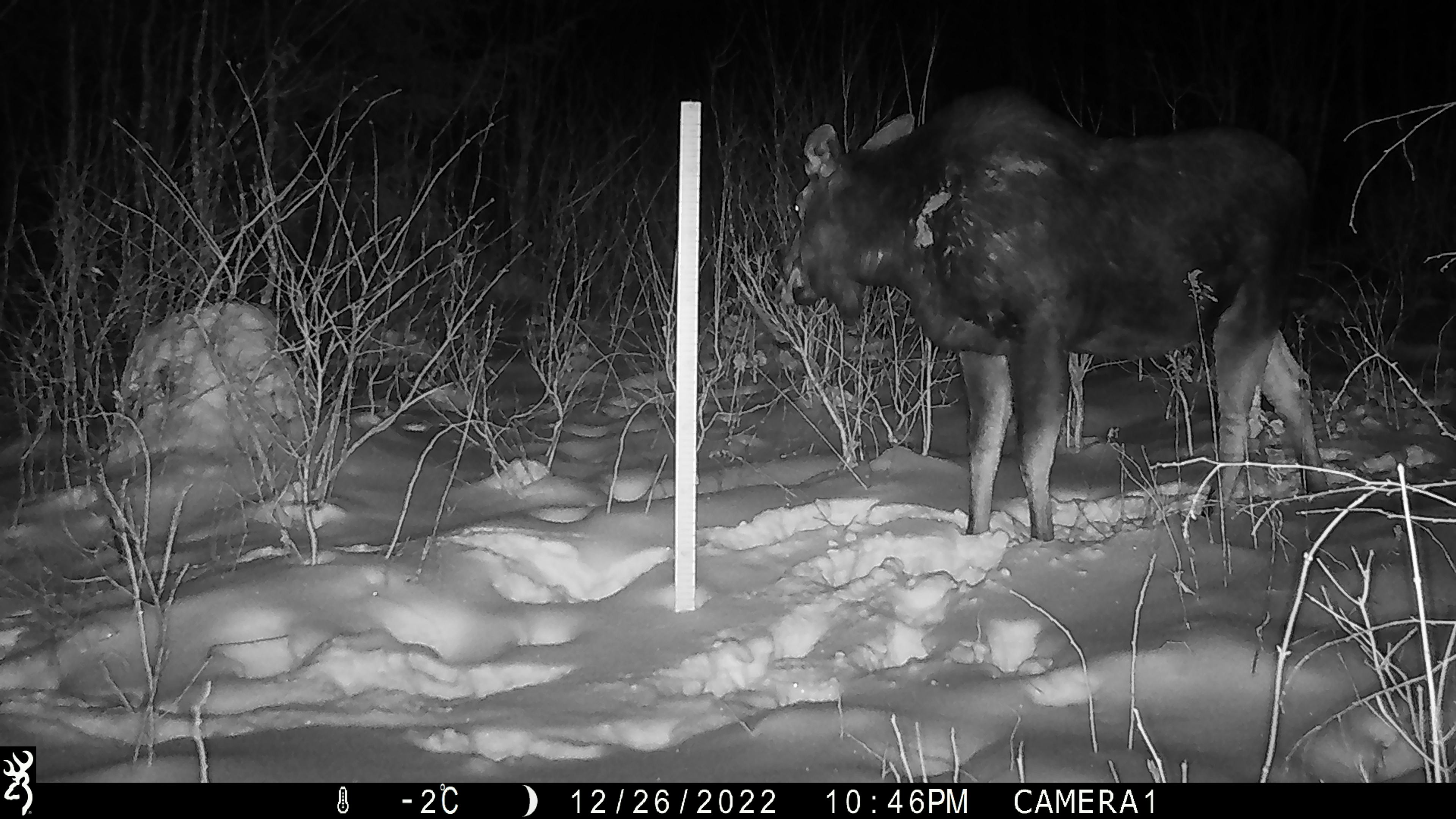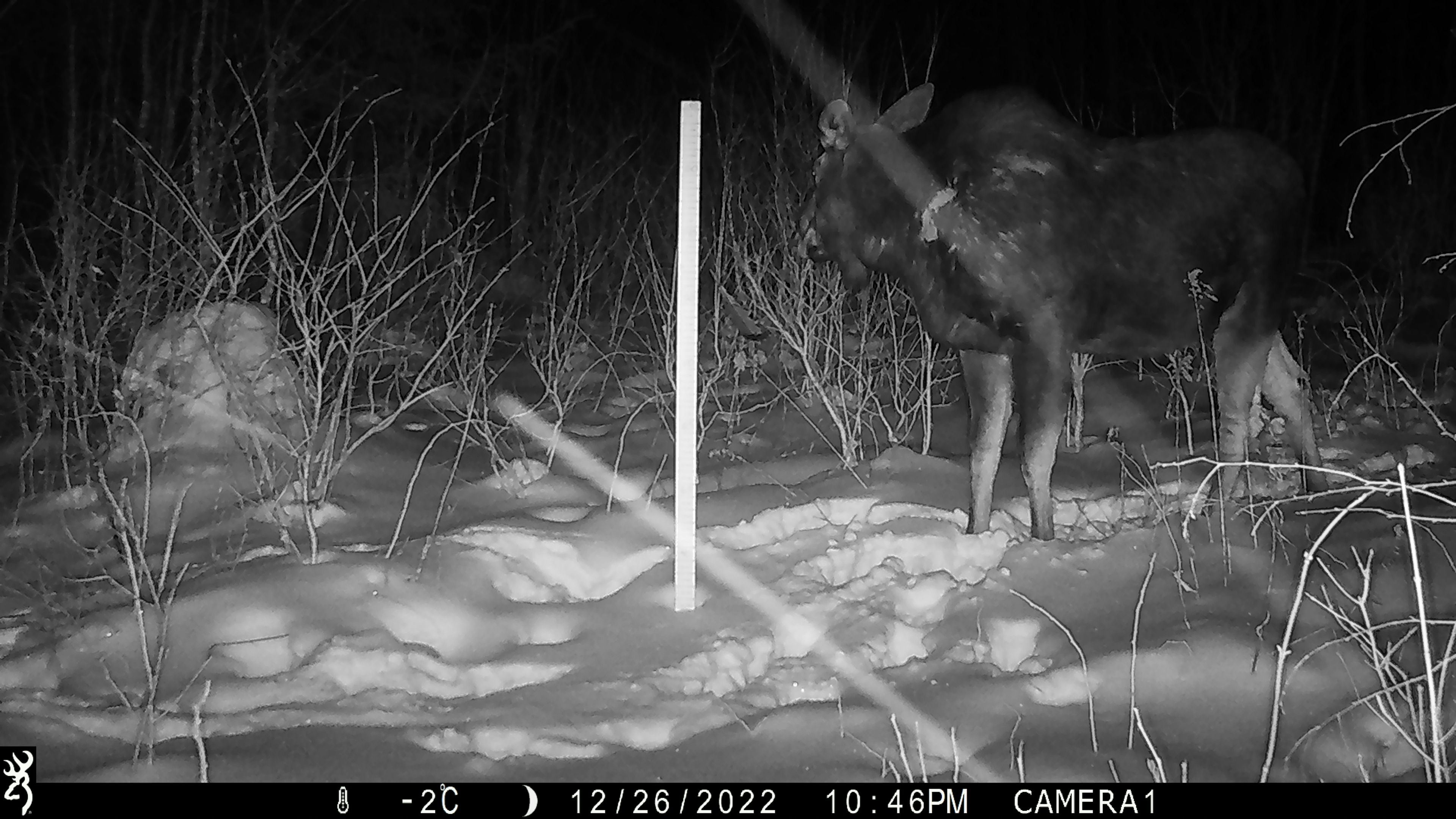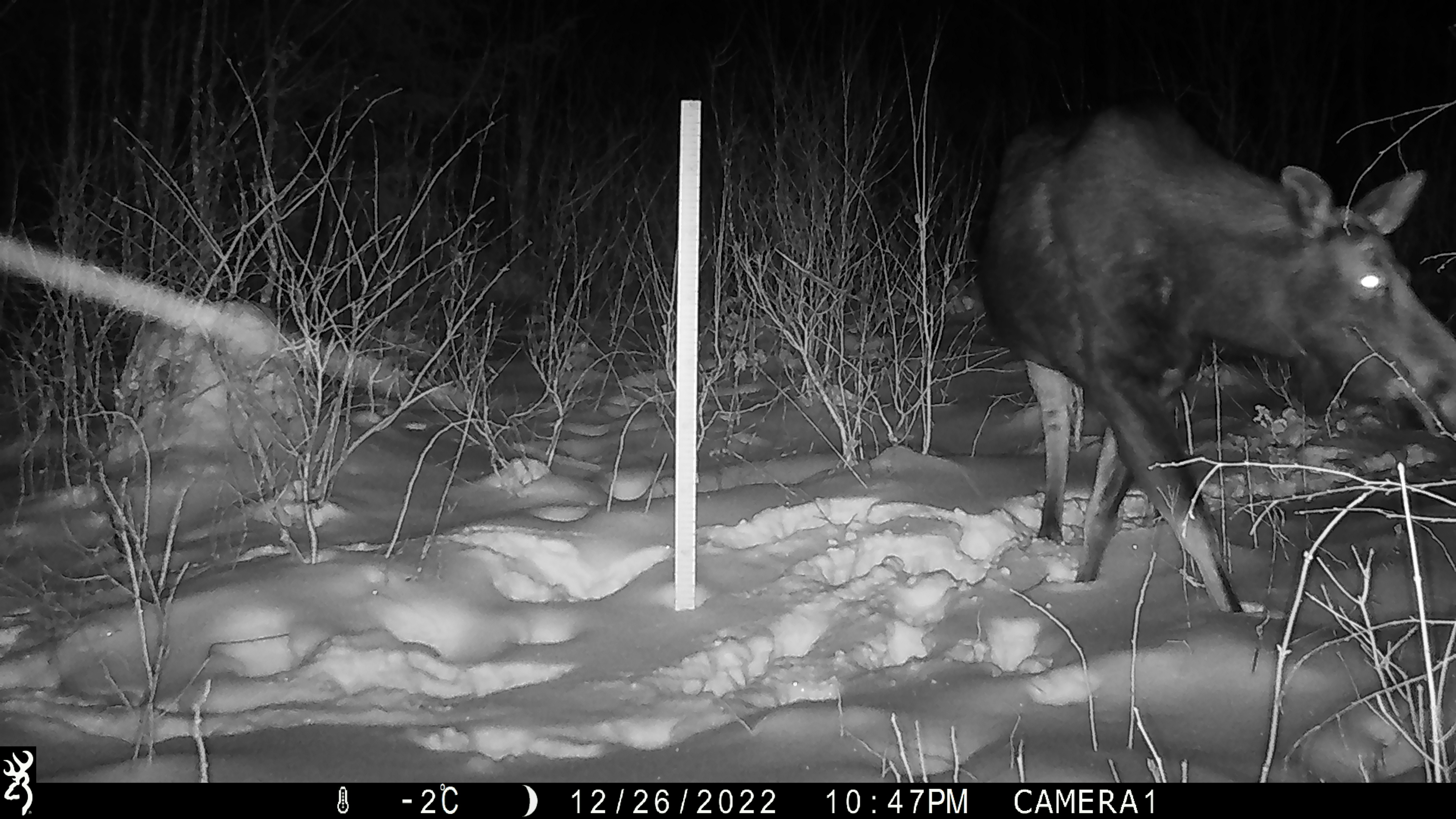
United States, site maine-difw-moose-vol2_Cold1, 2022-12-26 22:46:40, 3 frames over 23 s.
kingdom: Animalia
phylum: Chordata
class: Mammalia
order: Artiodactyla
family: Cervidae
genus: Alces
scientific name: Alces alces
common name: moose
Moose (Alces alces).